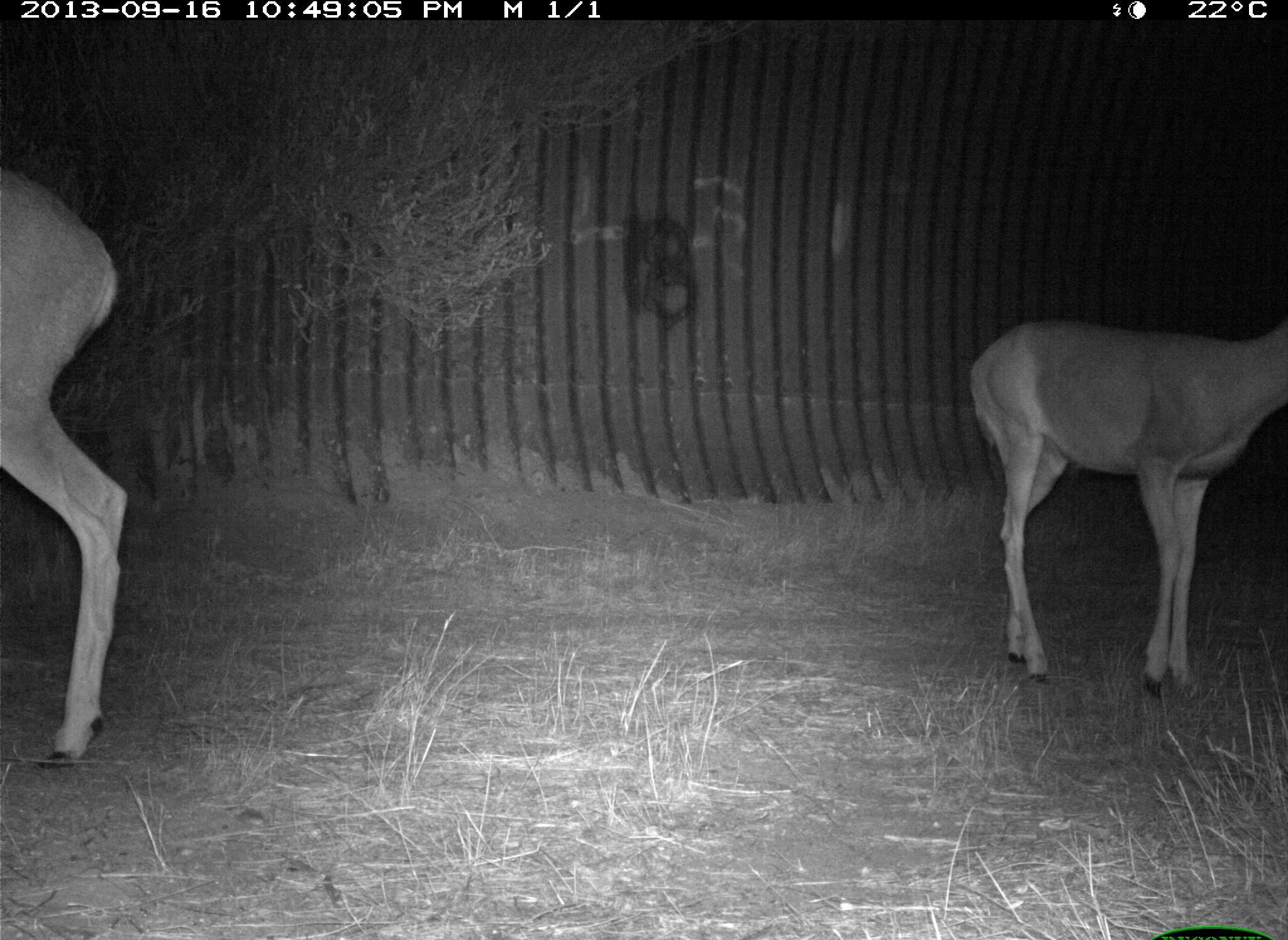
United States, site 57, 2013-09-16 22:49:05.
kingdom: Animalia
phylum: Chordata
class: Mammalia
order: Artiodactyla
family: Cervidae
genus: Odocoileus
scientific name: Odocoileus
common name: deer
Deer (Odocoileus).